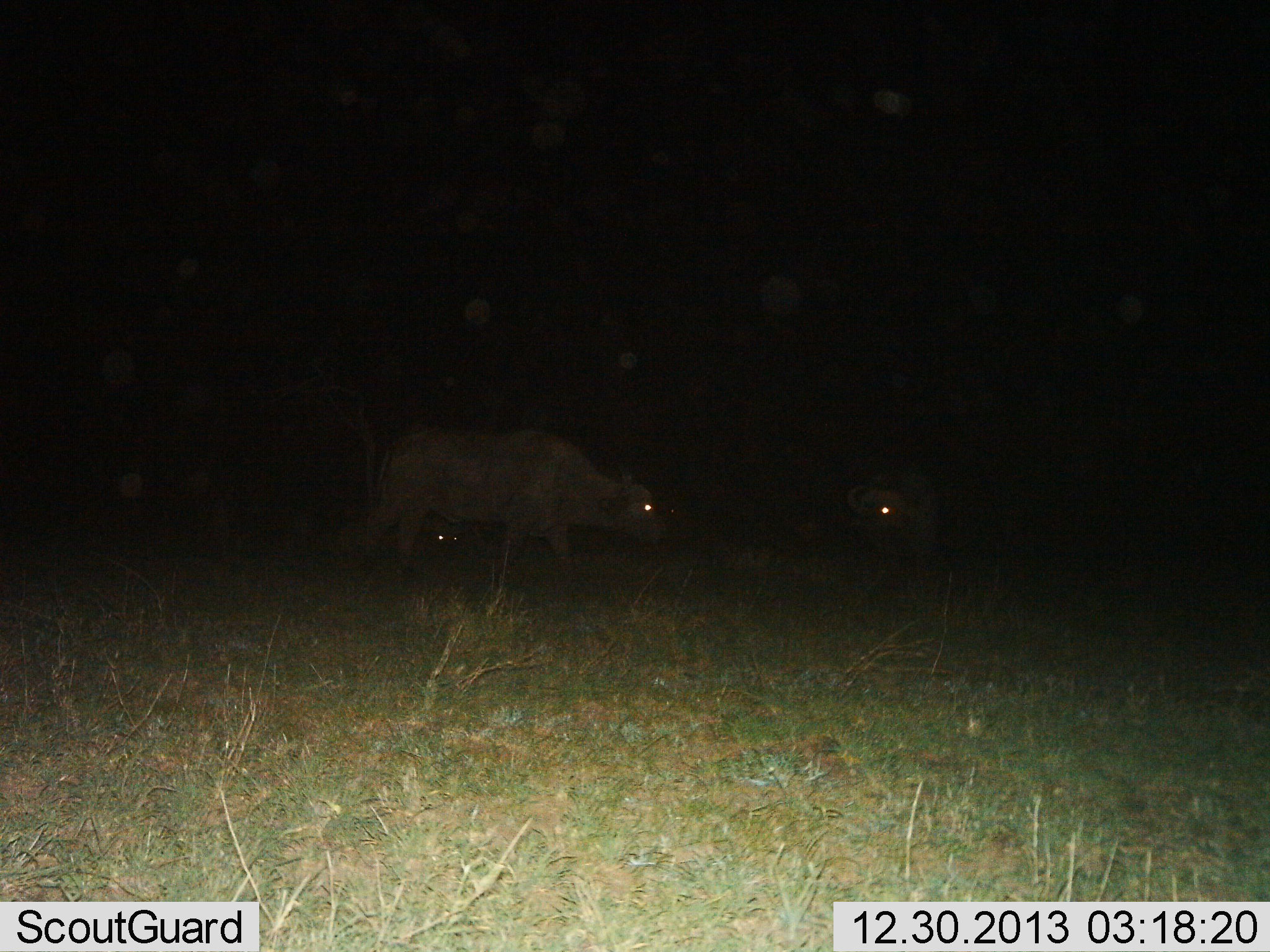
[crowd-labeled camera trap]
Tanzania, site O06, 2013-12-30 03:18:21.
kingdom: Animalia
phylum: Chordata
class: Mammalia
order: Artiodactyla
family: Bovidae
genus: Syncerus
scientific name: Syncerus caffer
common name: cape buffalo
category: buffalo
Buffalo (cape buffalo) (Syncerus caffer), count 3. Behavior (volunteer vote fractions): standing 50%, resting 30%, moving 60%, interacting 0%. Young present (vote fraction): 10%. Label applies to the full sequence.